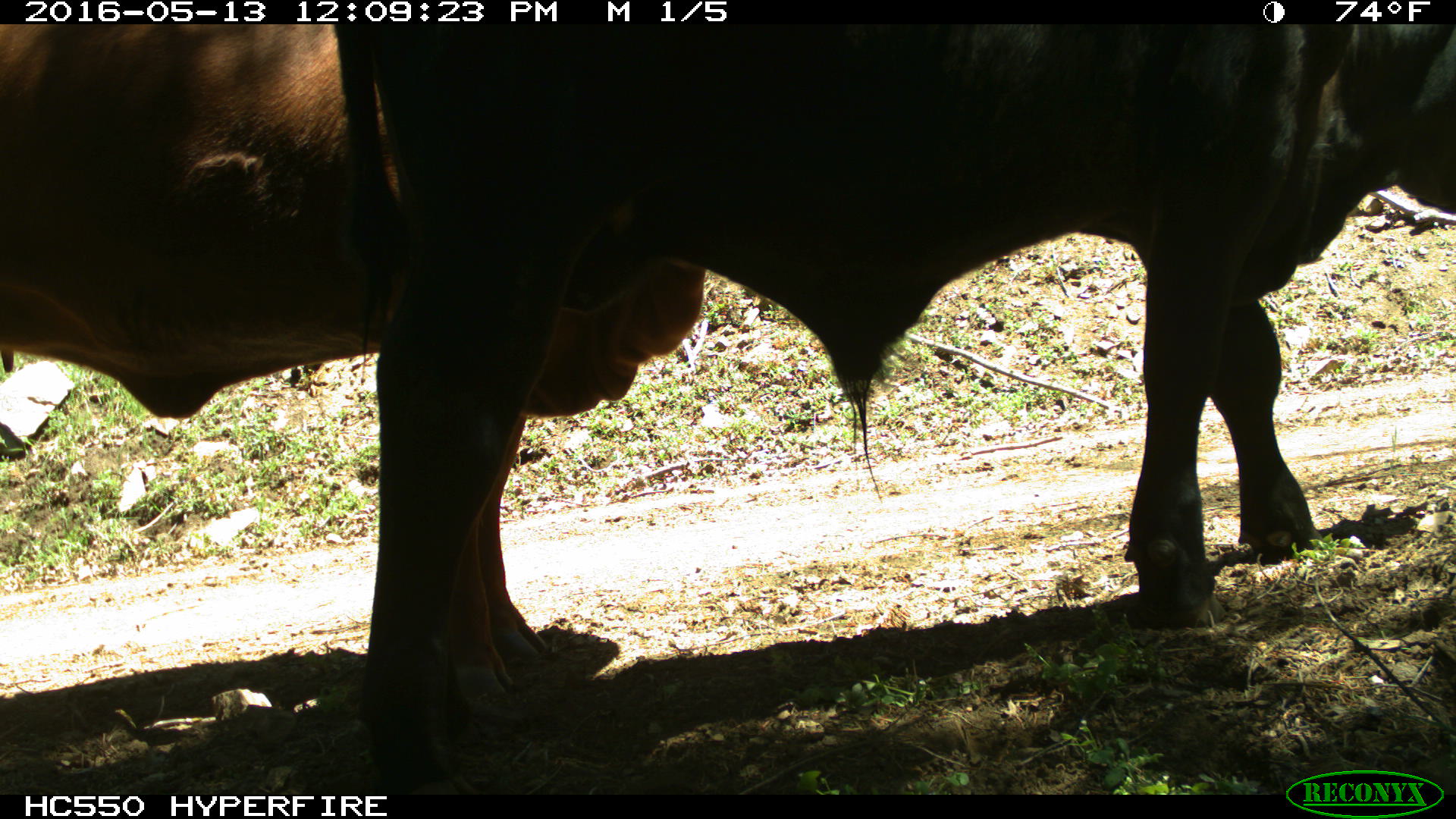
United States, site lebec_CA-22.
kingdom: Animalia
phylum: Chordata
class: Mammalia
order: Artiodactyla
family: Bovidae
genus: Bos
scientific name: Bos taurus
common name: domestic cow